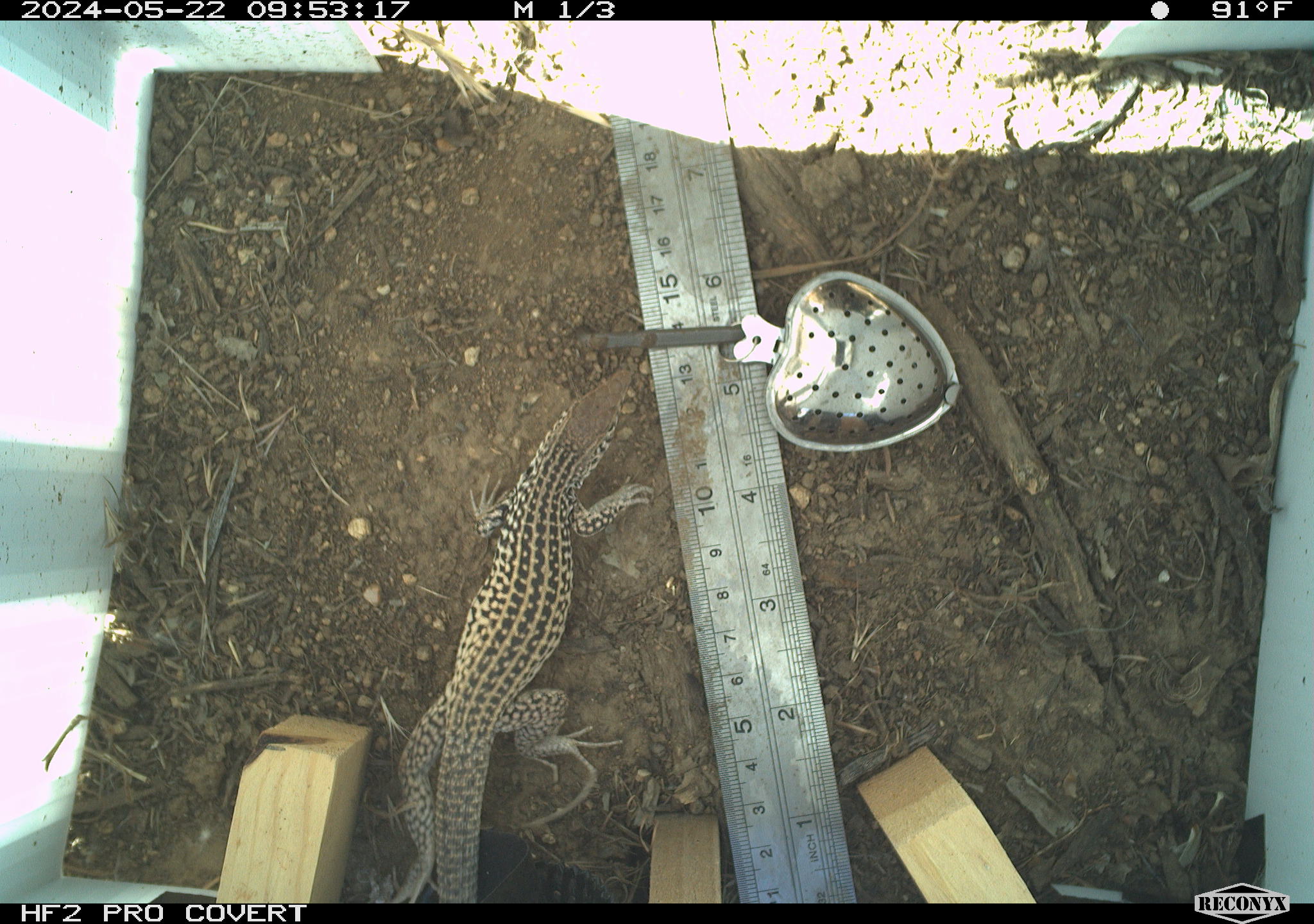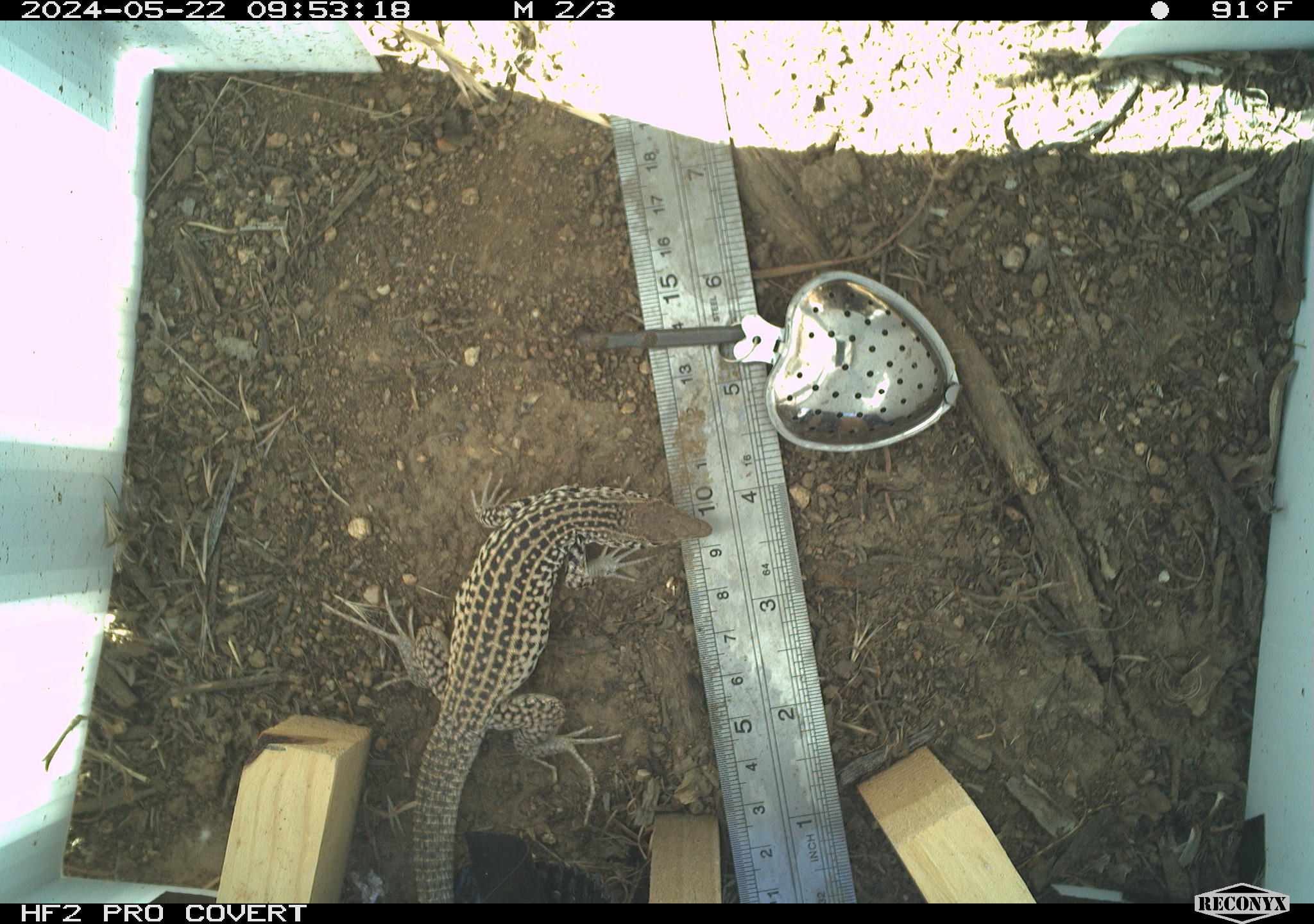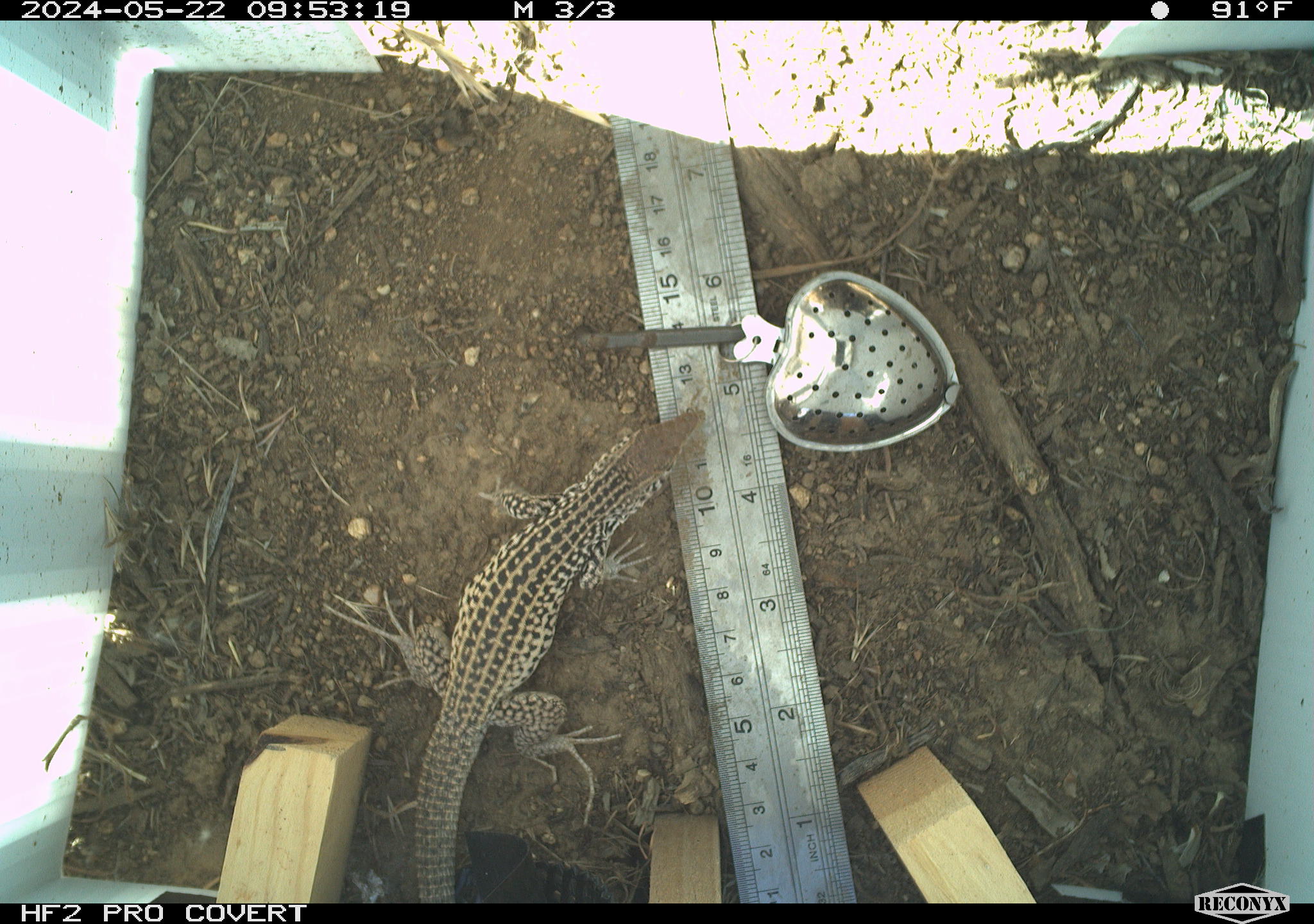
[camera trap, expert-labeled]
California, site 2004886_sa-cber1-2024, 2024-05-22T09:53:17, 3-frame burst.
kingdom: Animalia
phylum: Chordata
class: Reptilia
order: Squamata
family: Teiidae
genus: Aspidoscelis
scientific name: Aspidoscelis tigris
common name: western whiptail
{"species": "western whiptail (Aspidoscelis tigris)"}